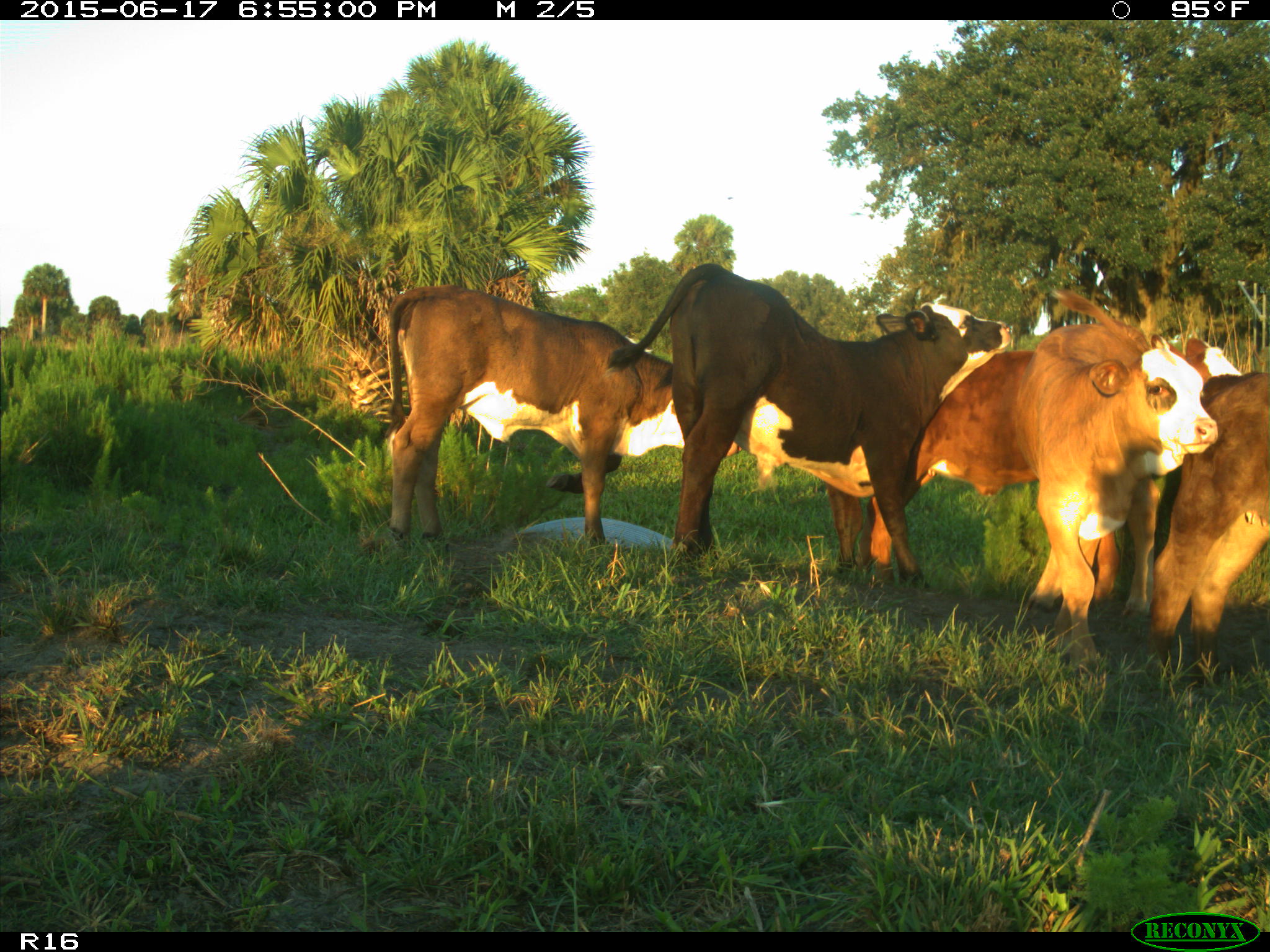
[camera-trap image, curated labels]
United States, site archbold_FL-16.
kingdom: Animalia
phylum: Chordata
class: Mammalia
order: Artiodactyla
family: Bovidae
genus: Bos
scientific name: Bos taurus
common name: domestic cow